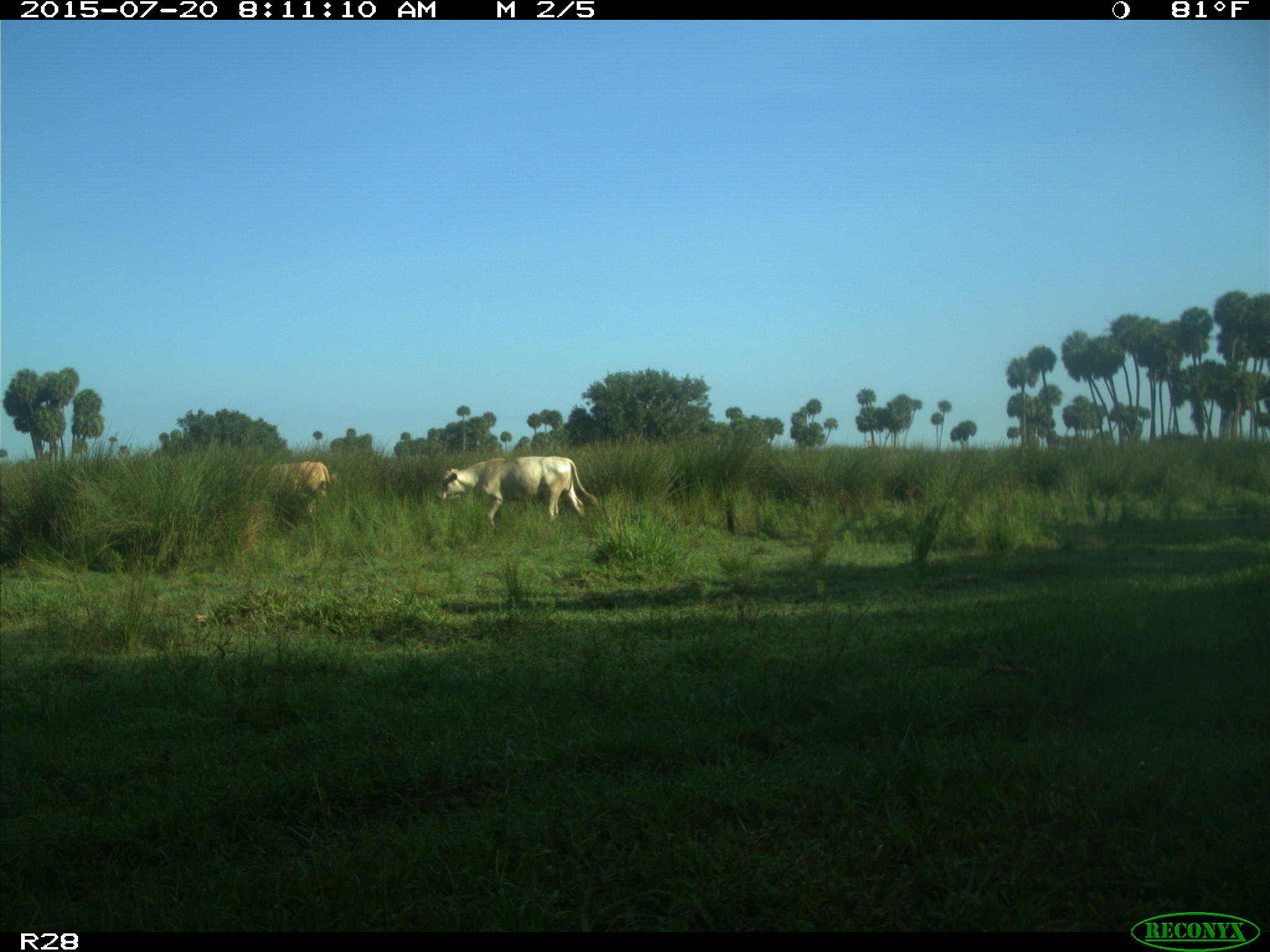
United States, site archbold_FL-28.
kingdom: Animalia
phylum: Chordata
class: Mammalia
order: Artiodactyla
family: Bovidae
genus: Bos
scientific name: Bos taurus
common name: domestic cow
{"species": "Bos taurus (domestic cow)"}